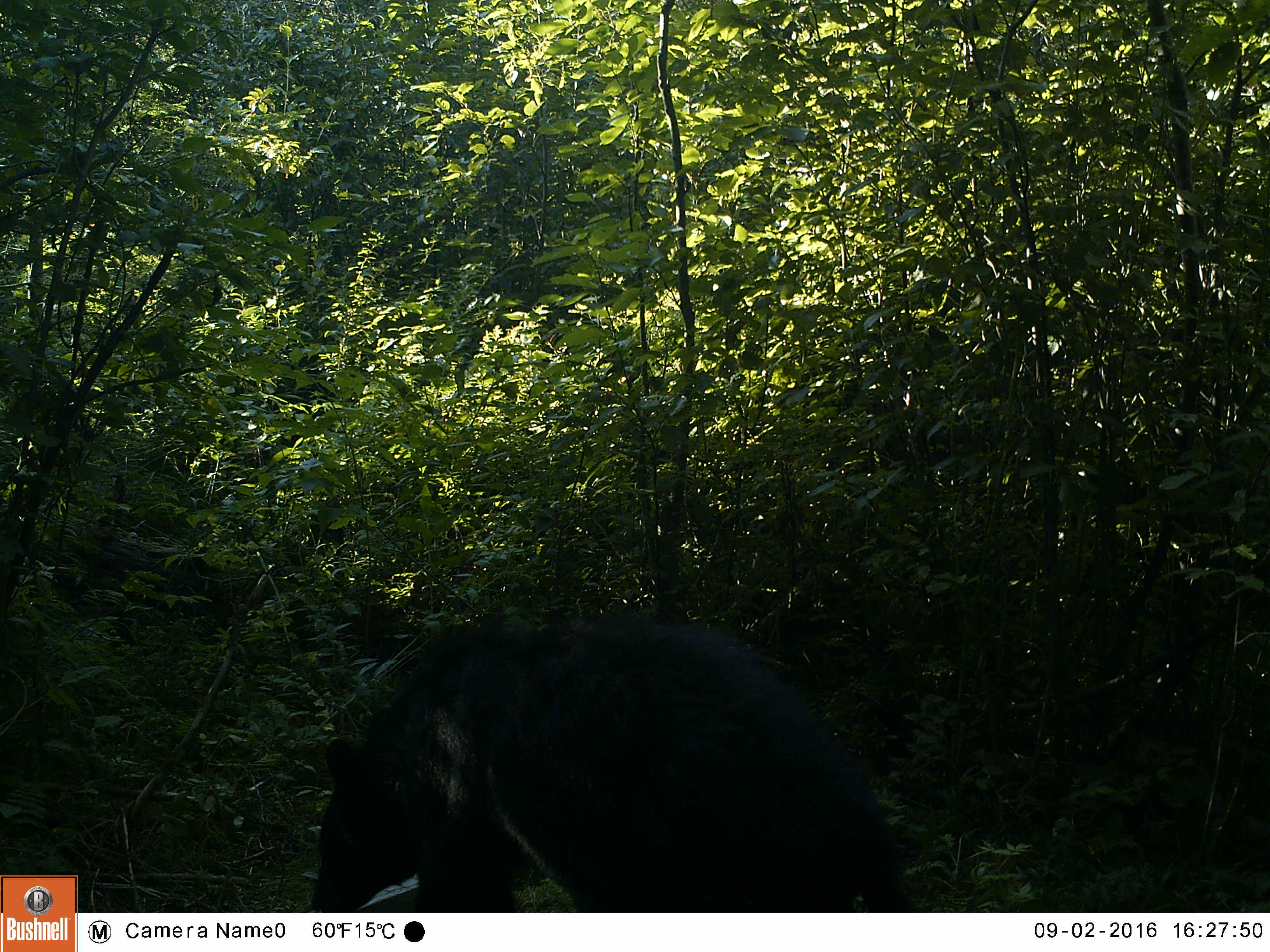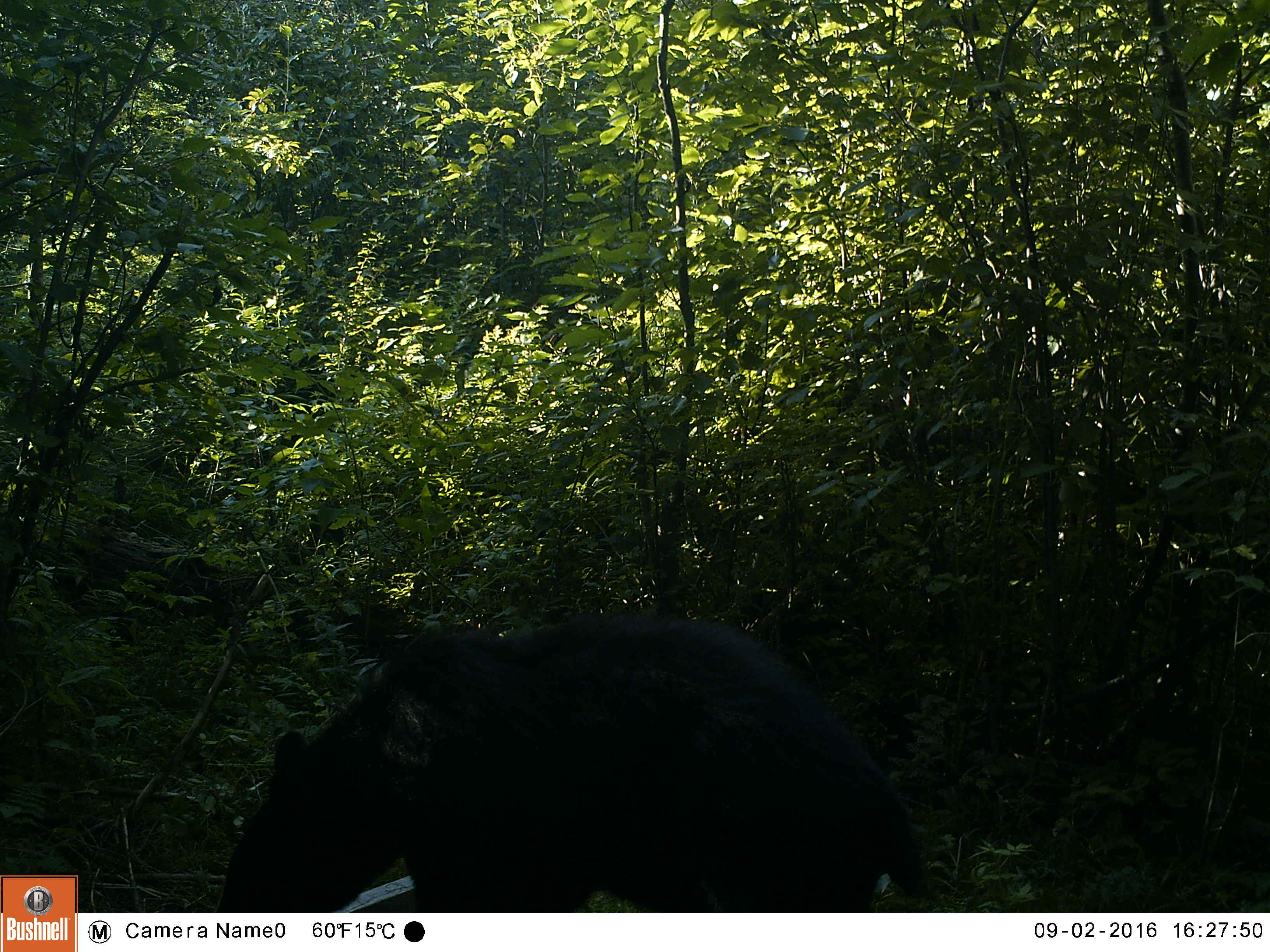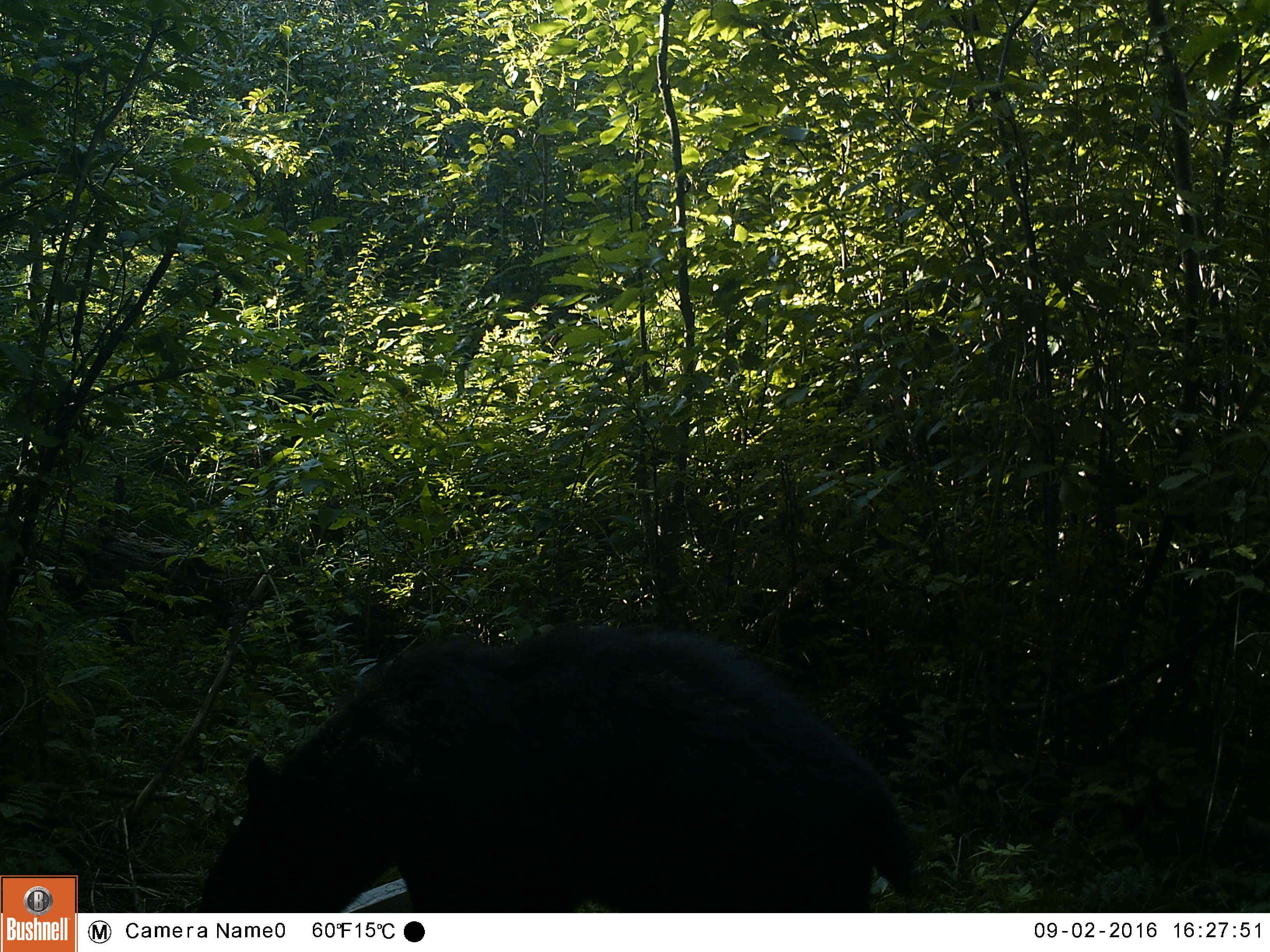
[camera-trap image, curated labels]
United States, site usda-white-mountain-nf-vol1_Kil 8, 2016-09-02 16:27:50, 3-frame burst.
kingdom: Animalia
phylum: Chordata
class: Mammalia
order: Carnivora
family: Ursidae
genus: Ursus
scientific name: Ursus americanus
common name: black bear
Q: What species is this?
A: Black bear (Ursus americanus).